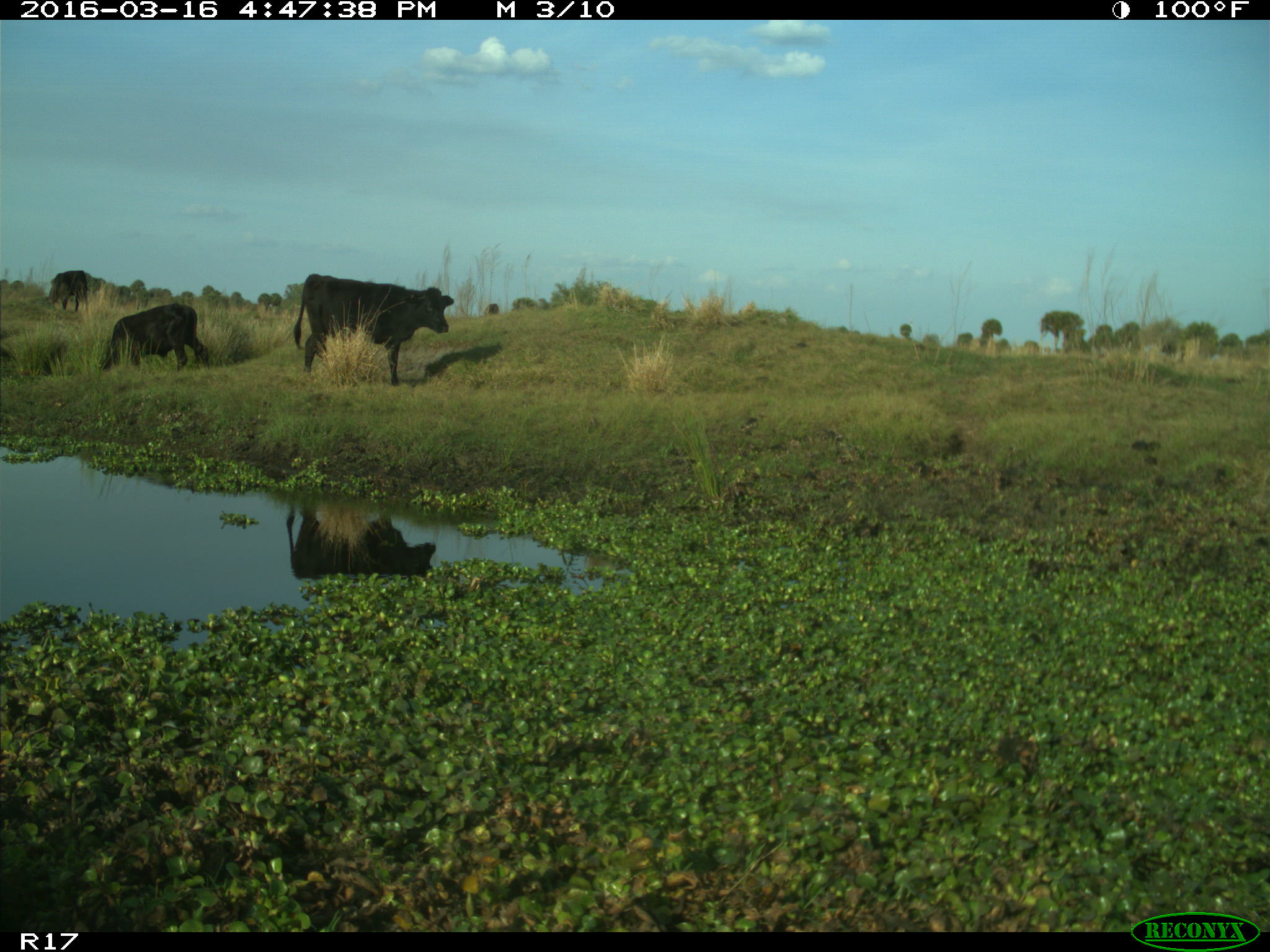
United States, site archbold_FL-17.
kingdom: Animalia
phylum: Chordata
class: Mammalia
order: Artiodactyla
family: Bovidae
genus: Bos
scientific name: Bos taurus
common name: domestic cow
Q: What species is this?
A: Bos taurus (domestic cow).